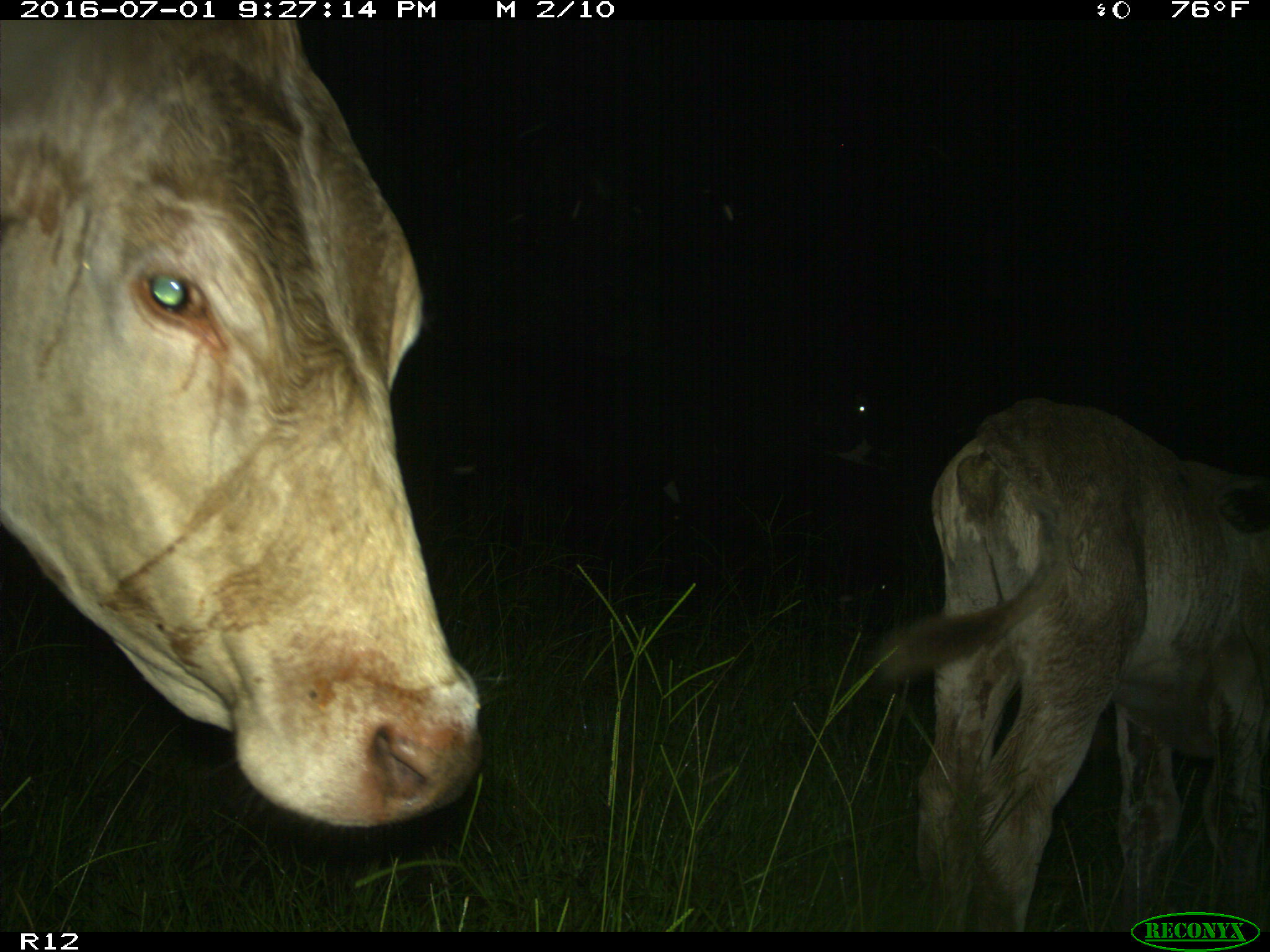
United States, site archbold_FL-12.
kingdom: Animalia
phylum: Chordata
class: Mammalia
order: Artiodactyla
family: Bovidae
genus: Bos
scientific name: Bos taurus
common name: domestic cow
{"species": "Bos taurus (domestic cow)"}